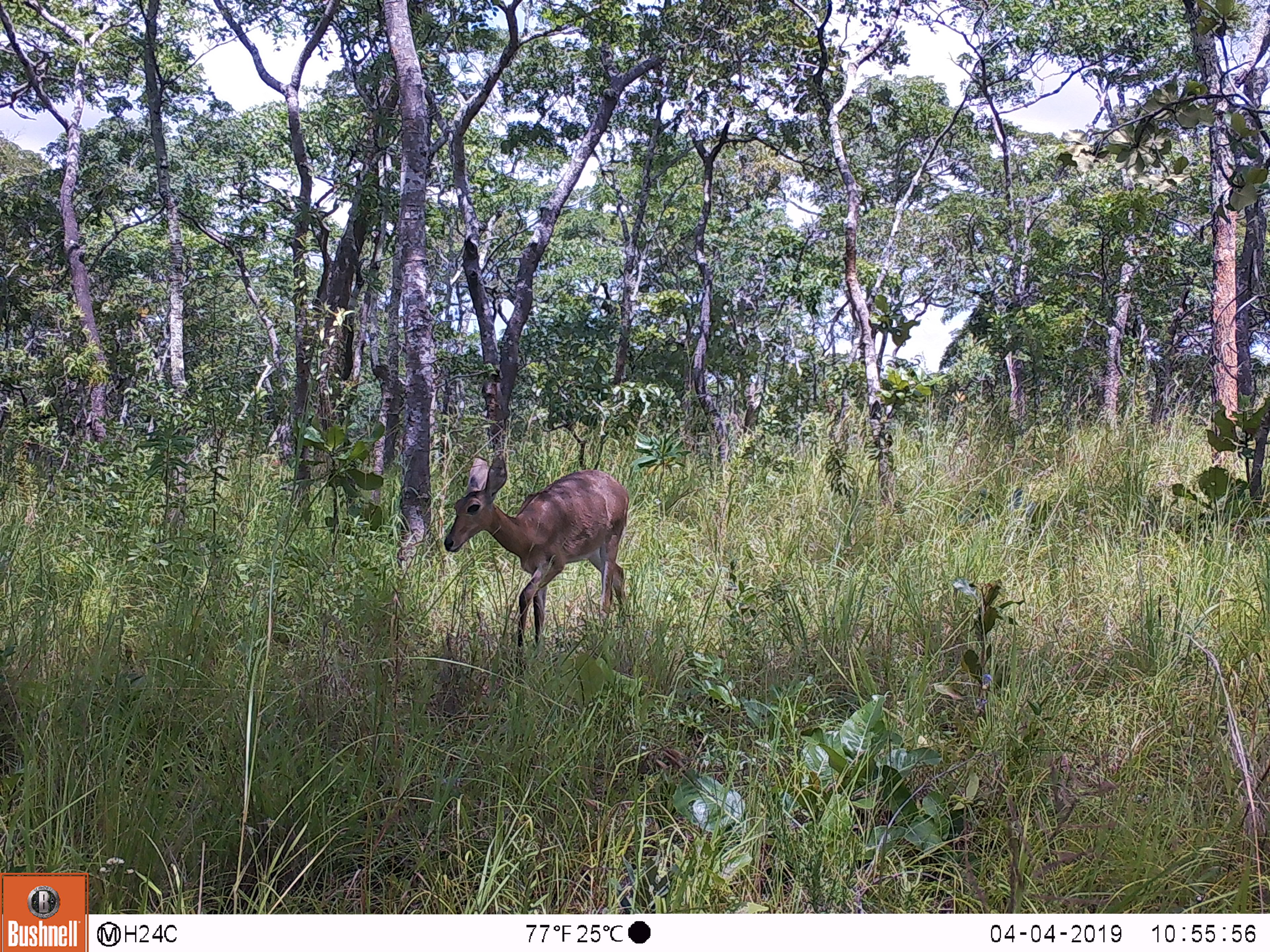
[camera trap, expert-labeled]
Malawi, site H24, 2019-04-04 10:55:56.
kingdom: Animalia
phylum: Chordata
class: Mammalia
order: Artiodactyla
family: Bovidae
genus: Redunca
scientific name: Redunca arundinum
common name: southern reedbuck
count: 1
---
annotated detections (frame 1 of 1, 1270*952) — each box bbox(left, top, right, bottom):
southern reedbuck: bbox(433, 449, 639, 651)